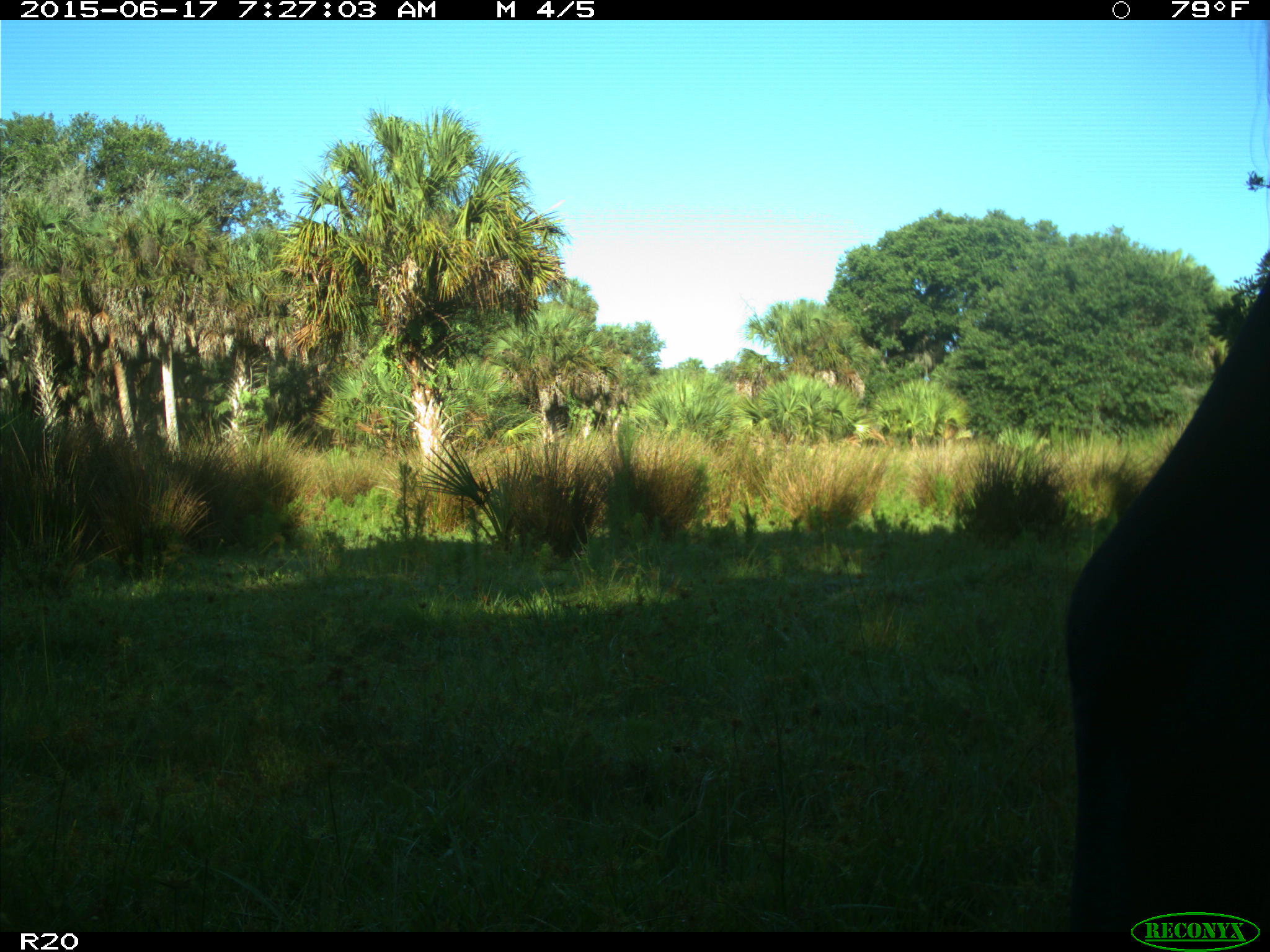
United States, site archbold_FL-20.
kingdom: Animalia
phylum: Chordata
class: Mammalia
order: Artiodactyla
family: Bovidae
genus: Bos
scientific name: Bos taurus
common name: domestic cow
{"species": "Bos taurus (domestic cow)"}